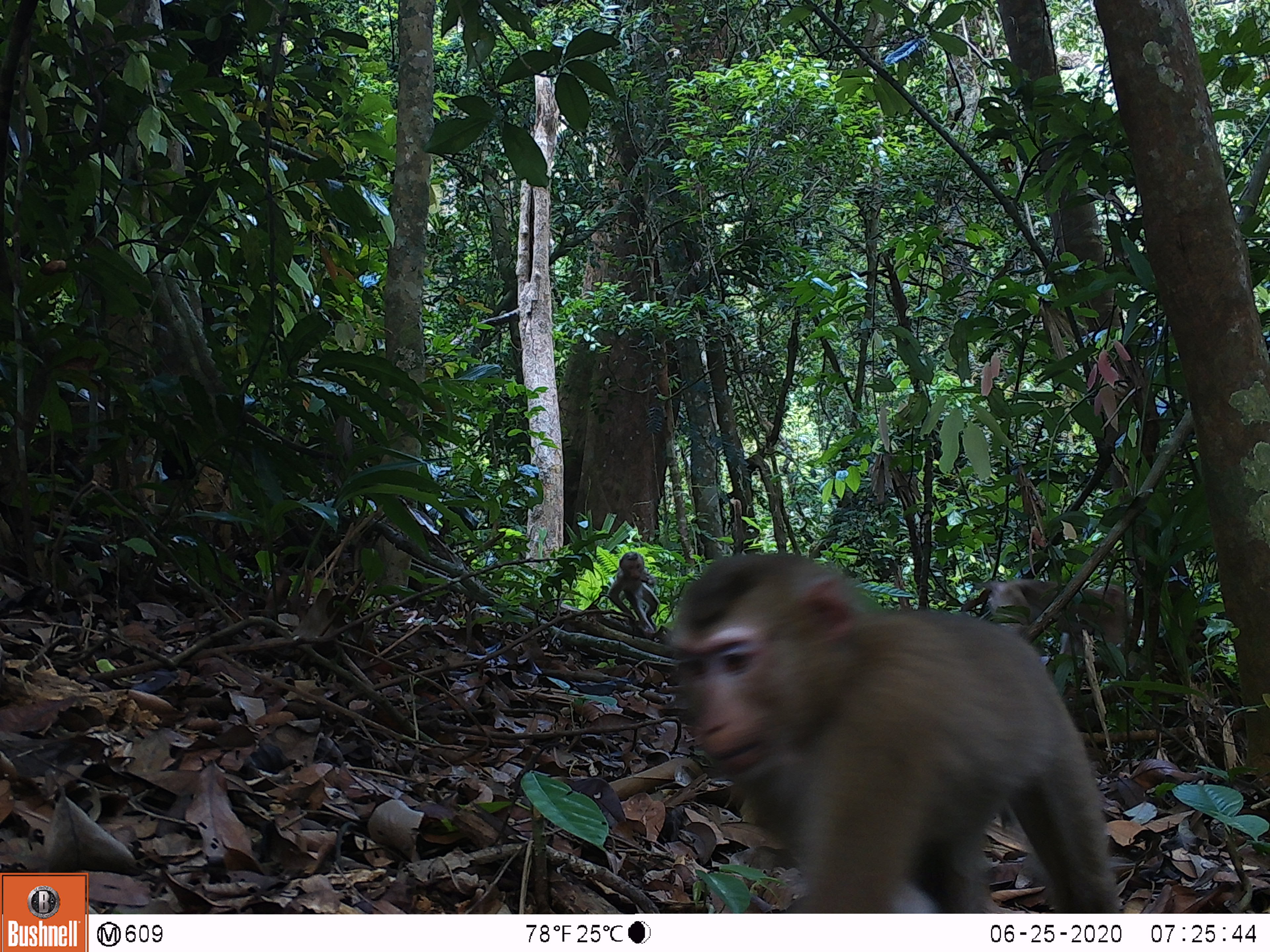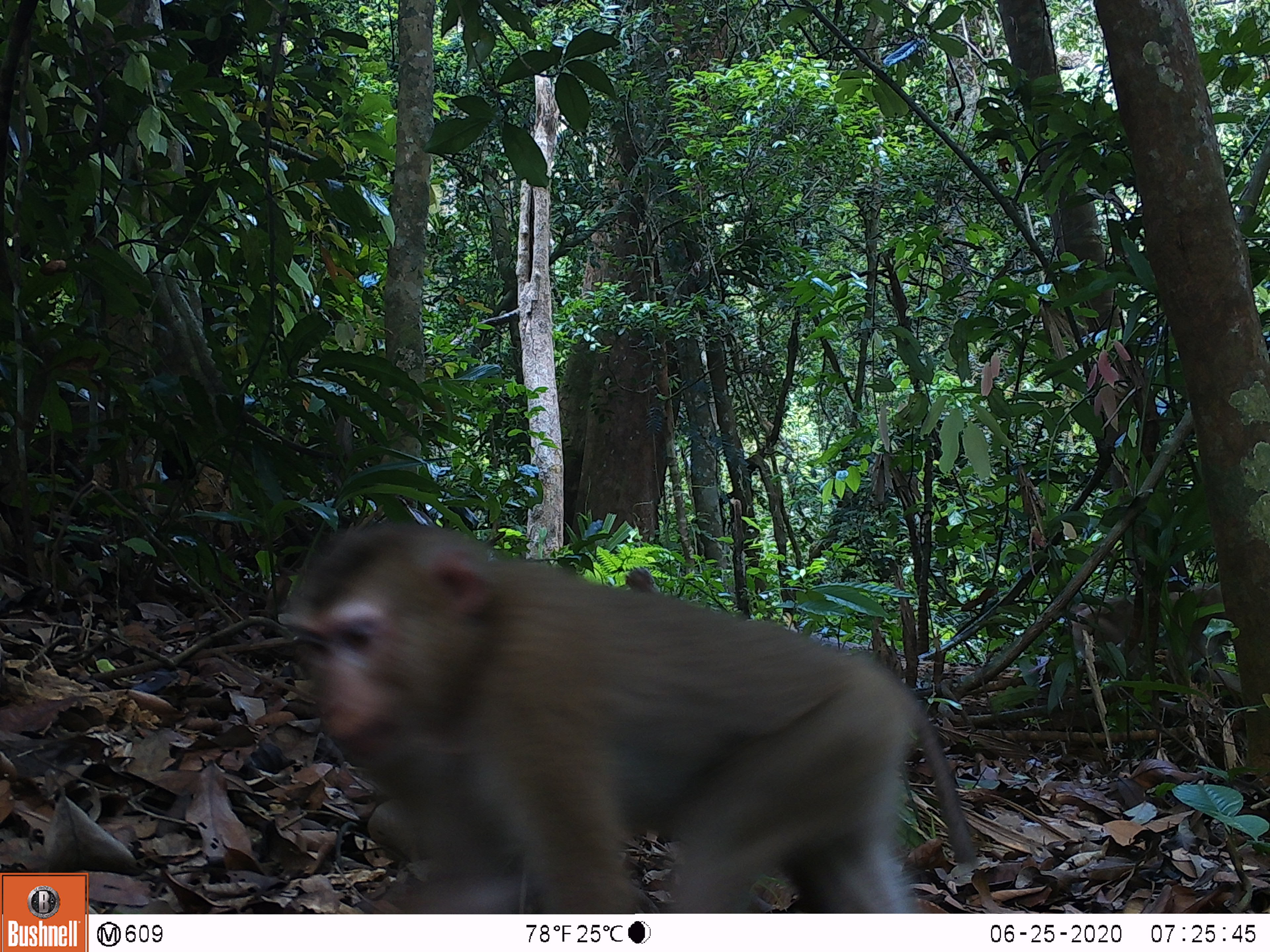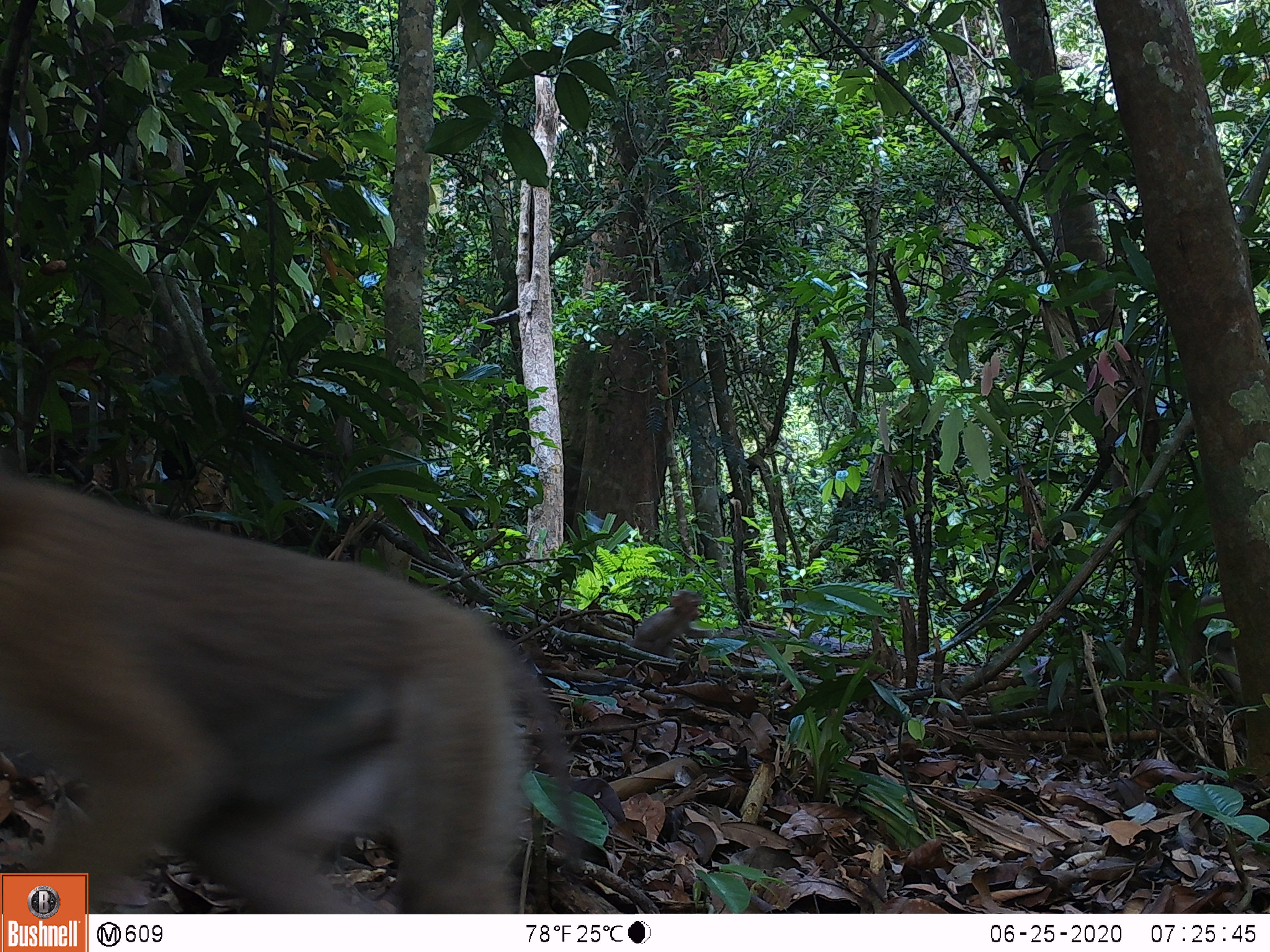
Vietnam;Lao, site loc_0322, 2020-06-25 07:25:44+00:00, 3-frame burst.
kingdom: Animalia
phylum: Chordata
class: Mammalia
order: Primates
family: Cercopithecidae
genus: Macaca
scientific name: Macaca nemestrina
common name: pig-tailed macaque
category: pig tailed macaque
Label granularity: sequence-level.